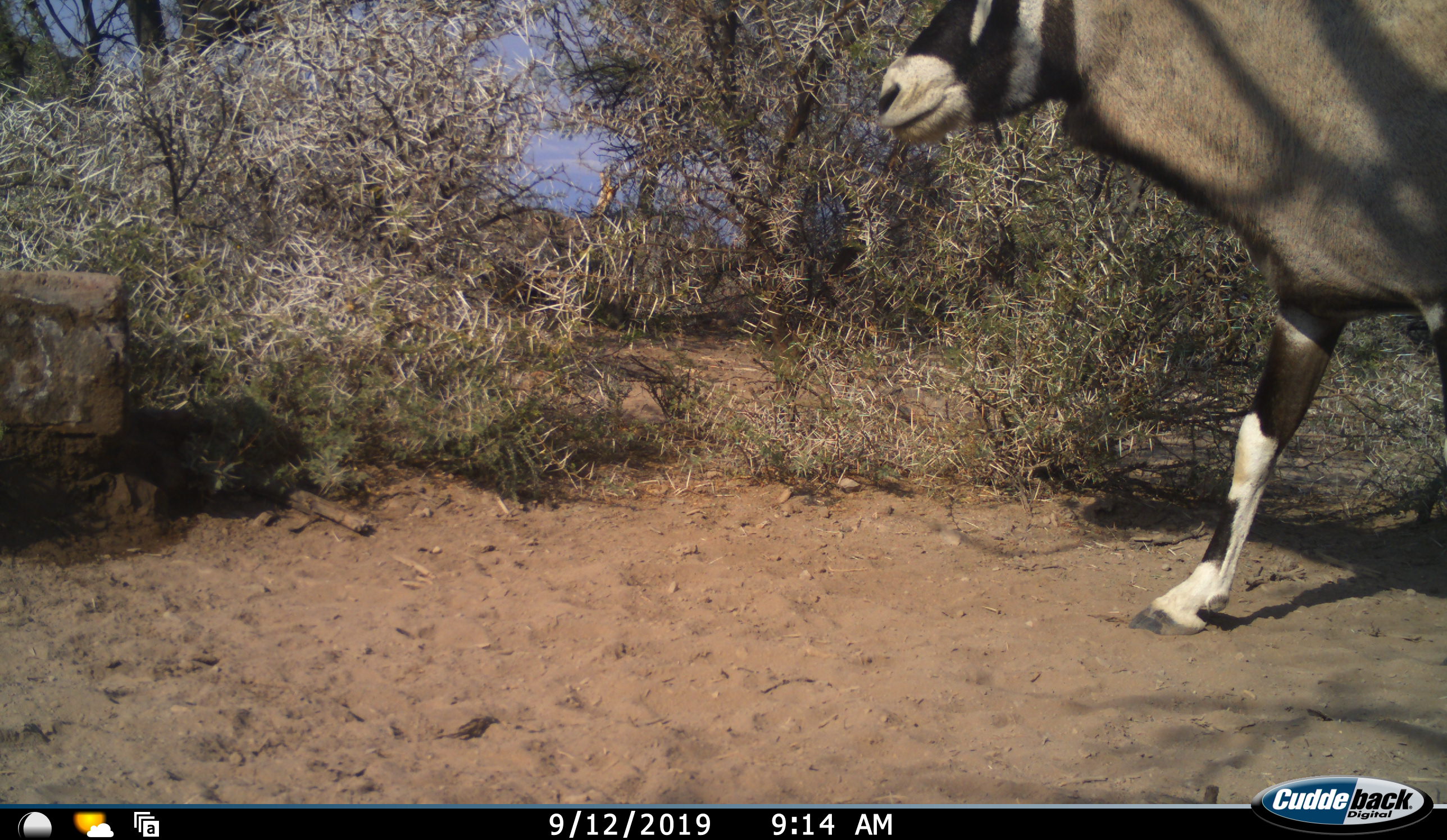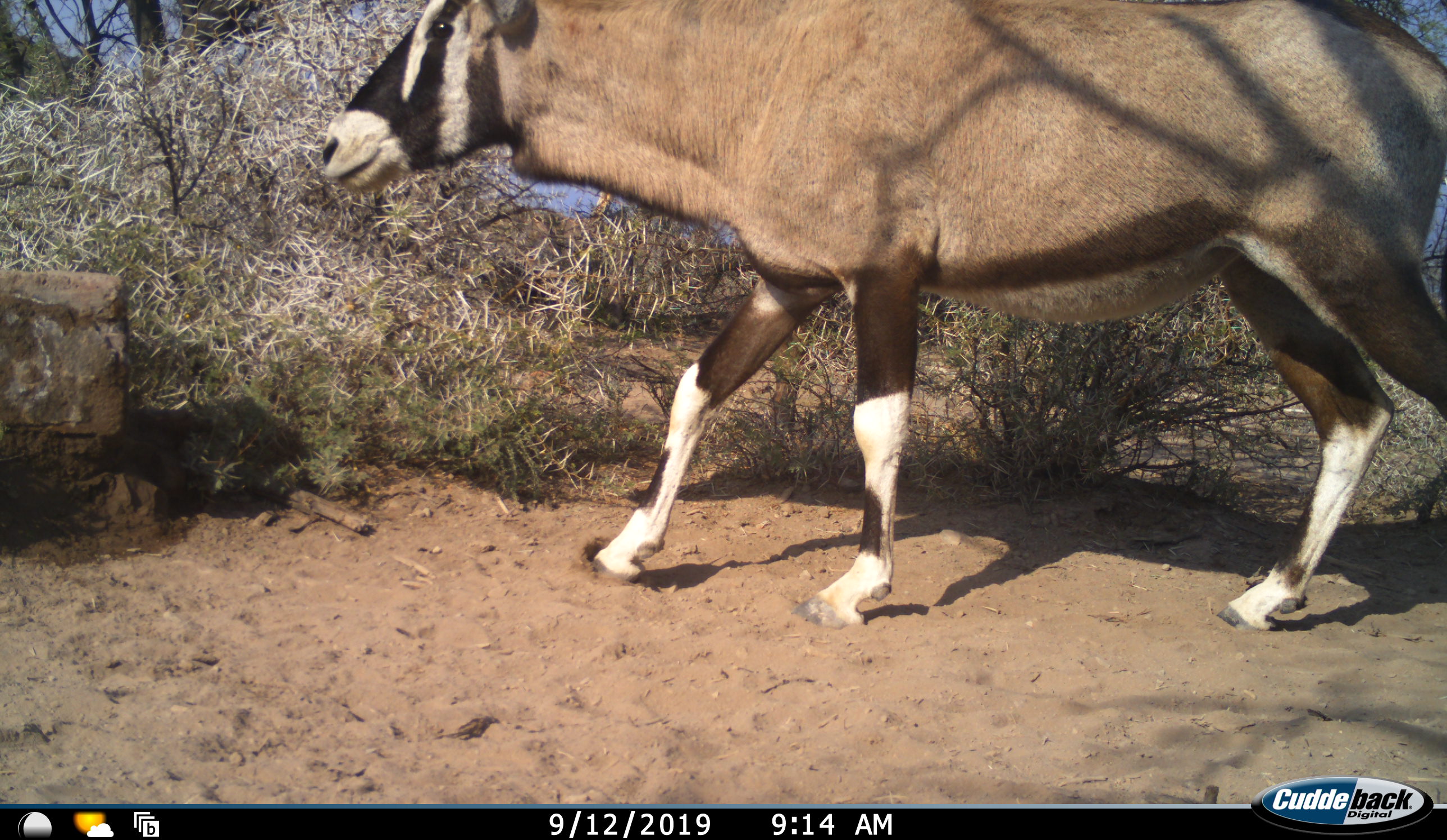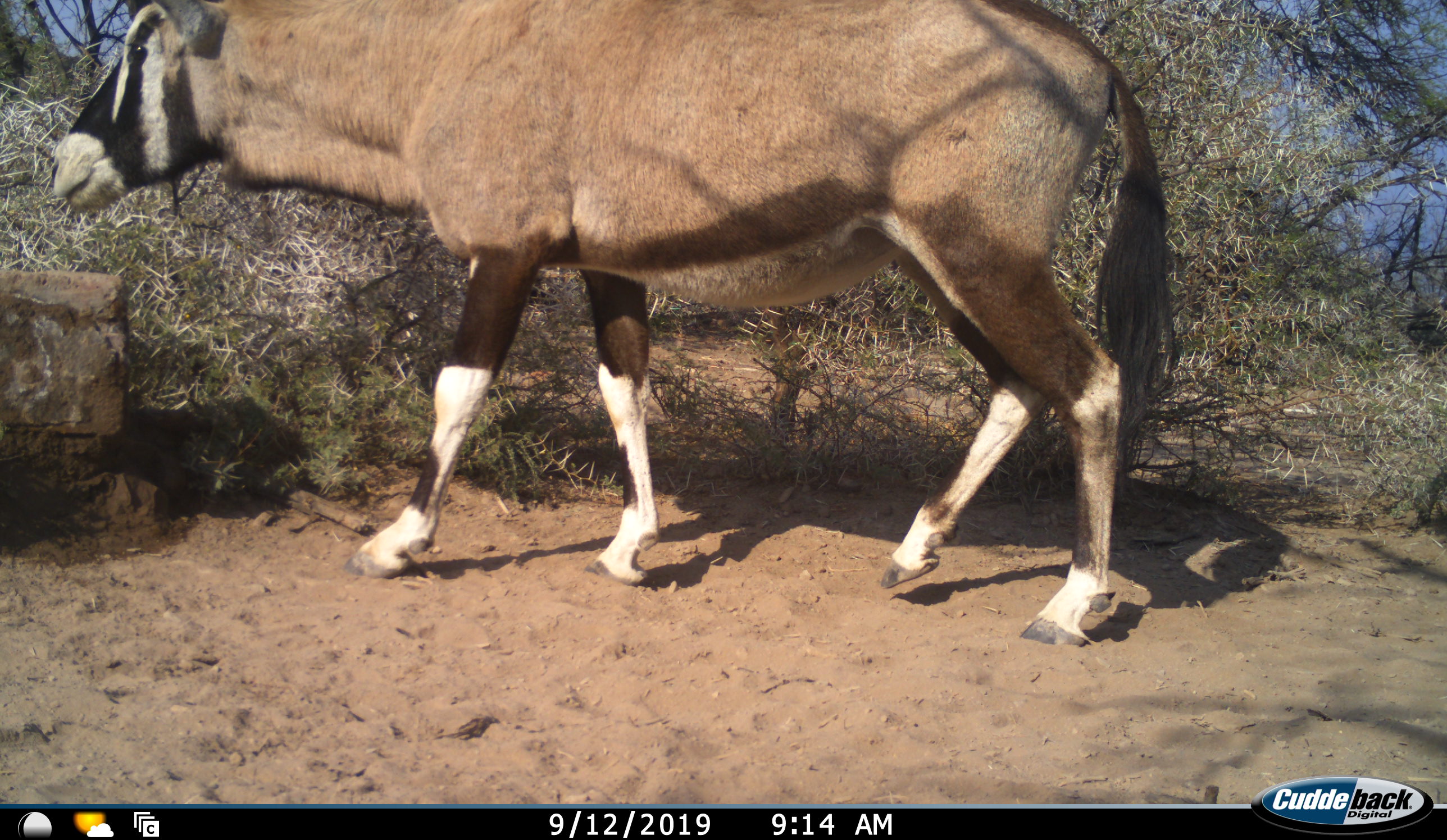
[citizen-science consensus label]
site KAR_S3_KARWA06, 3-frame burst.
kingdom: Animalia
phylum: Chordata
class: Mammalia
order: Artiodactyla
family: Bovidae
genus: Oryx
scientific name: Oryx gazella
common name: gemsbok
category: oryx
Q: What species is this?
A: Oryx (gemsbok) (Oryx gazella).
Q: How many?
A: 1.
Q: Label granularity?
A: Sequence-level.